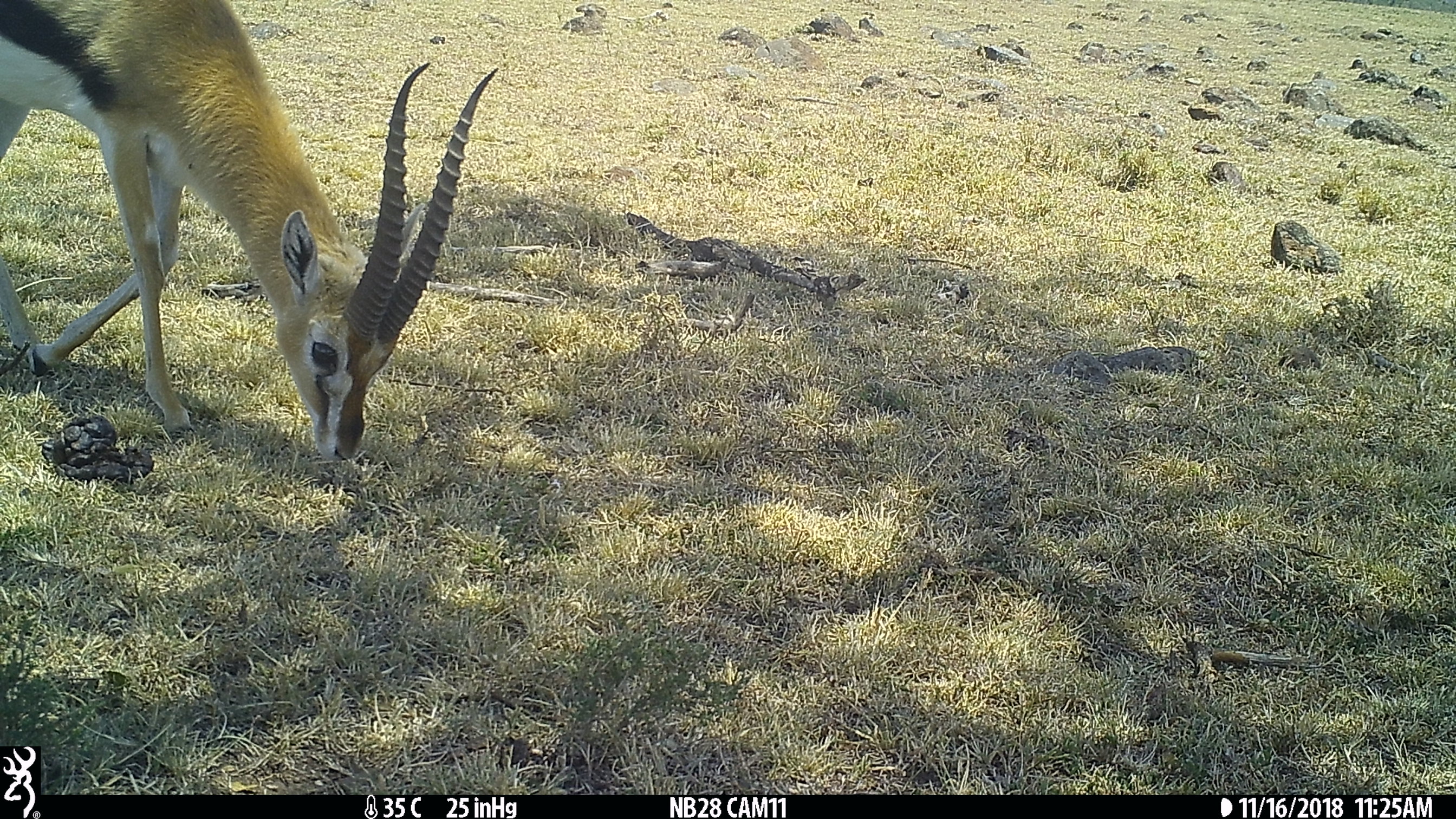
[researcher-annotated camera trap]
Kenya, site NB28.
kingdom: Animalia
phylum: Chordata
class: Mammalia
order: Artiodactyla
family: Bovidae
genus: Eudorcas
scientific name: Eudorcas thomsonii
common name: thomon's gazelle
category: gazelle thomsons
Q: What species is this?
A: Gazelle thomsons (thomon's gazelle) (Eudorcas thomsonii).